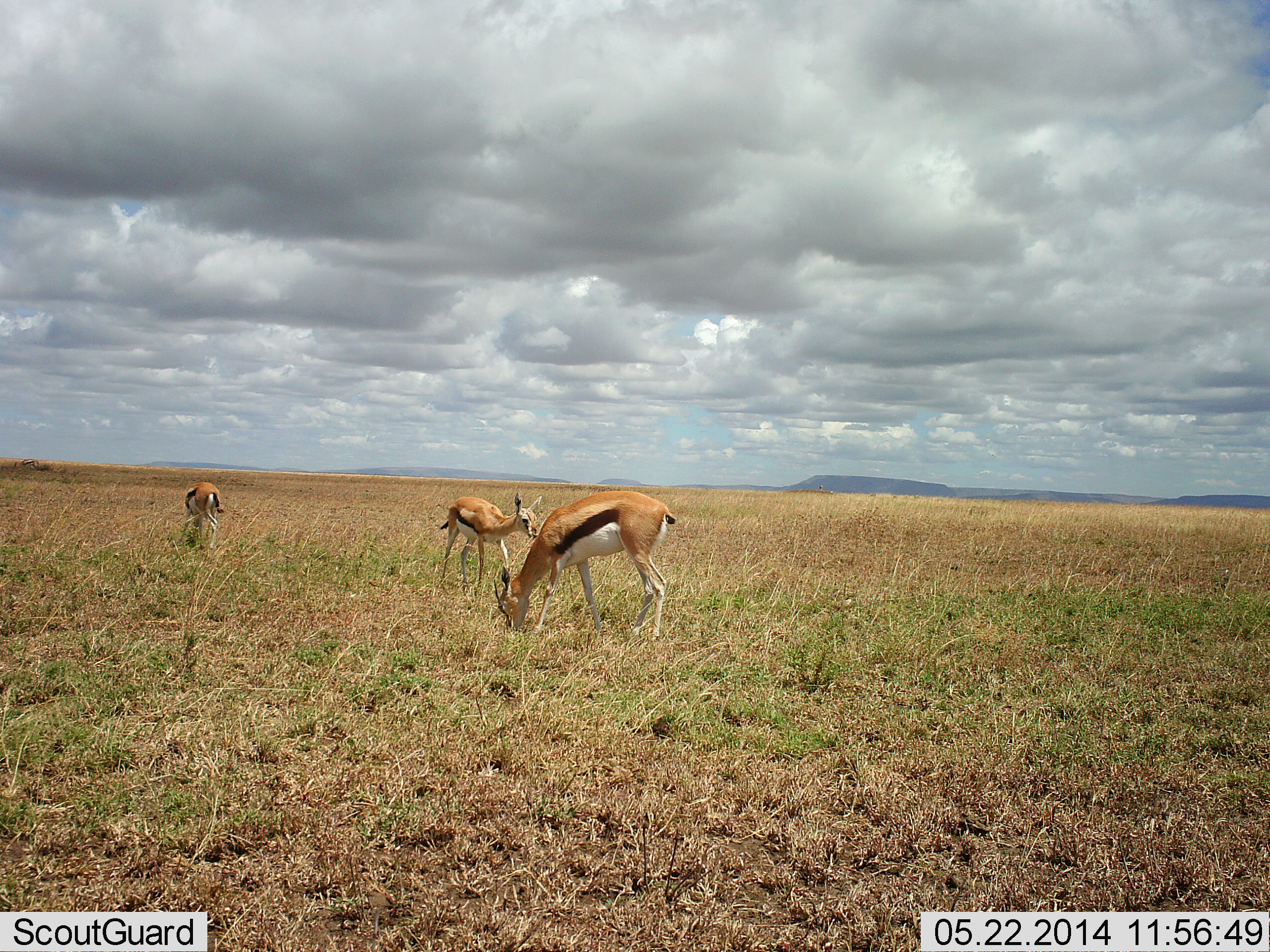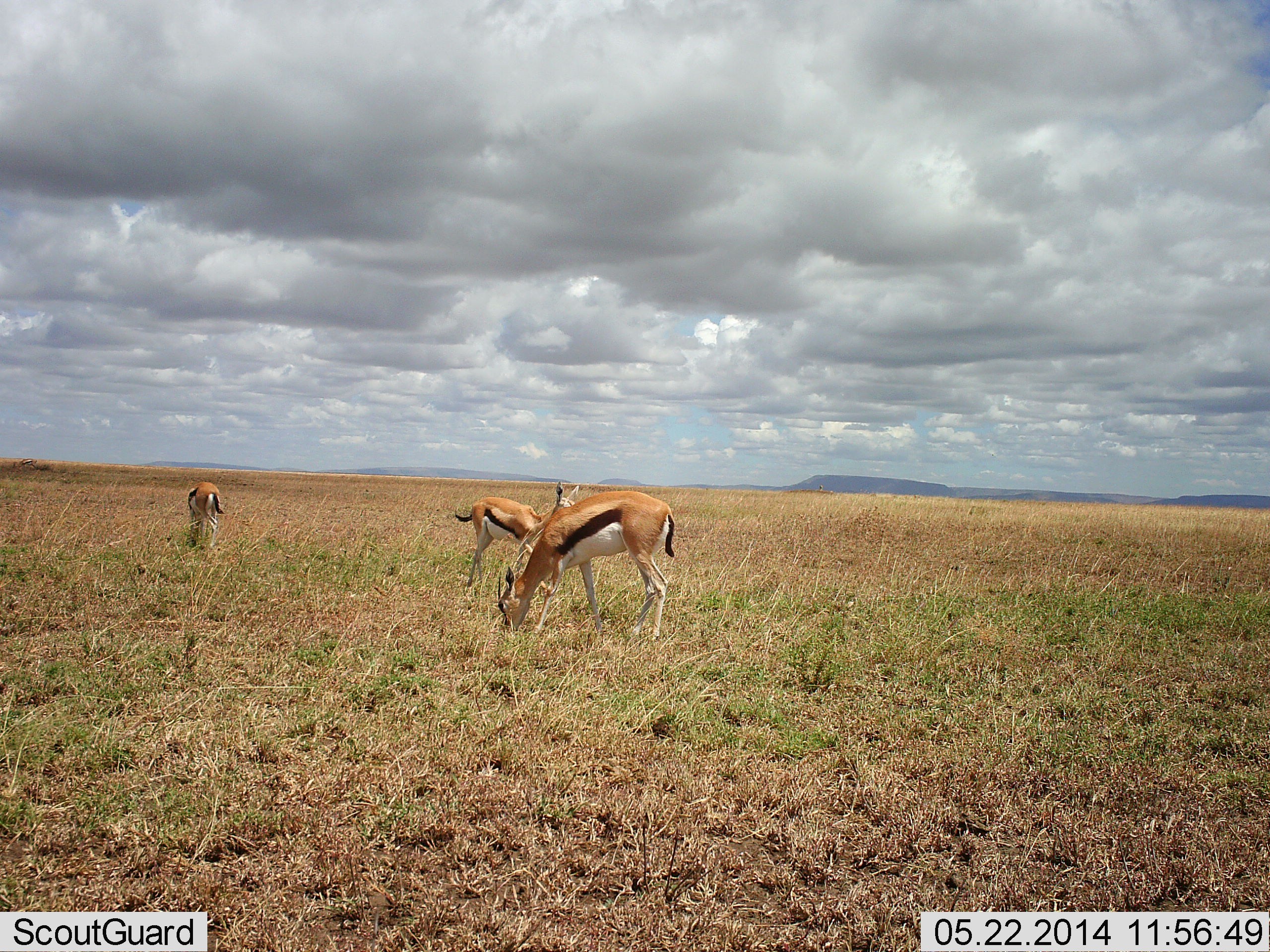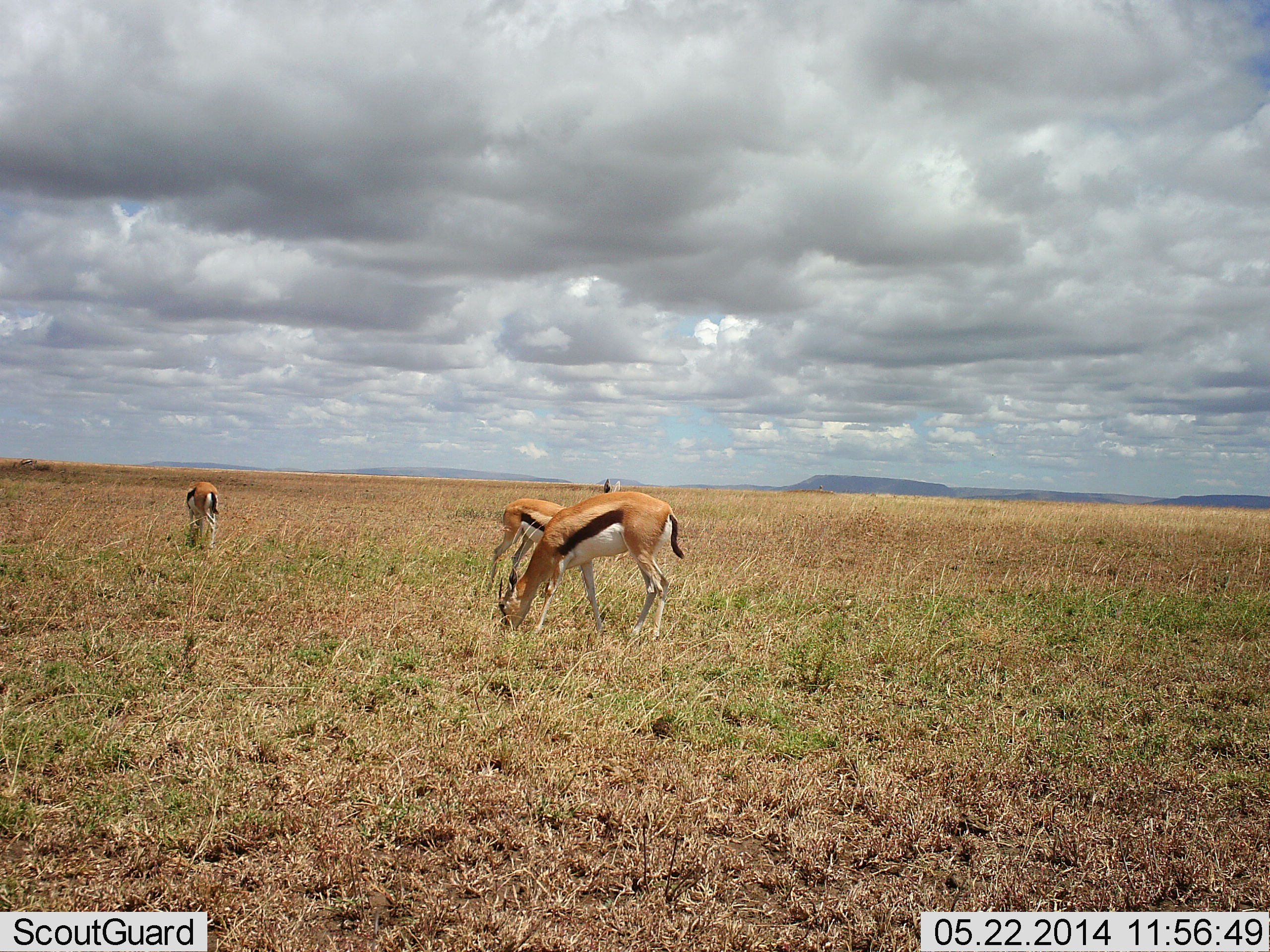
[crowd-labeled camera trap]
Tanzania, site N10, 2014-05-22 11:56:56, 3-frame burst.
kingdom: Animalia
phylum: Chordata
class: Mammalia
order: Artiodactyla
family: Bovidae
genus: Eudorcas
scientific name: Eudorcas thomsonii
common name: thomson's gazelle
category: gazellethomsons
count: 3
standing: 43%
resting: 2%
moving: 43%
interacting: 0%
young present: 6%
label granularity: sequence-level